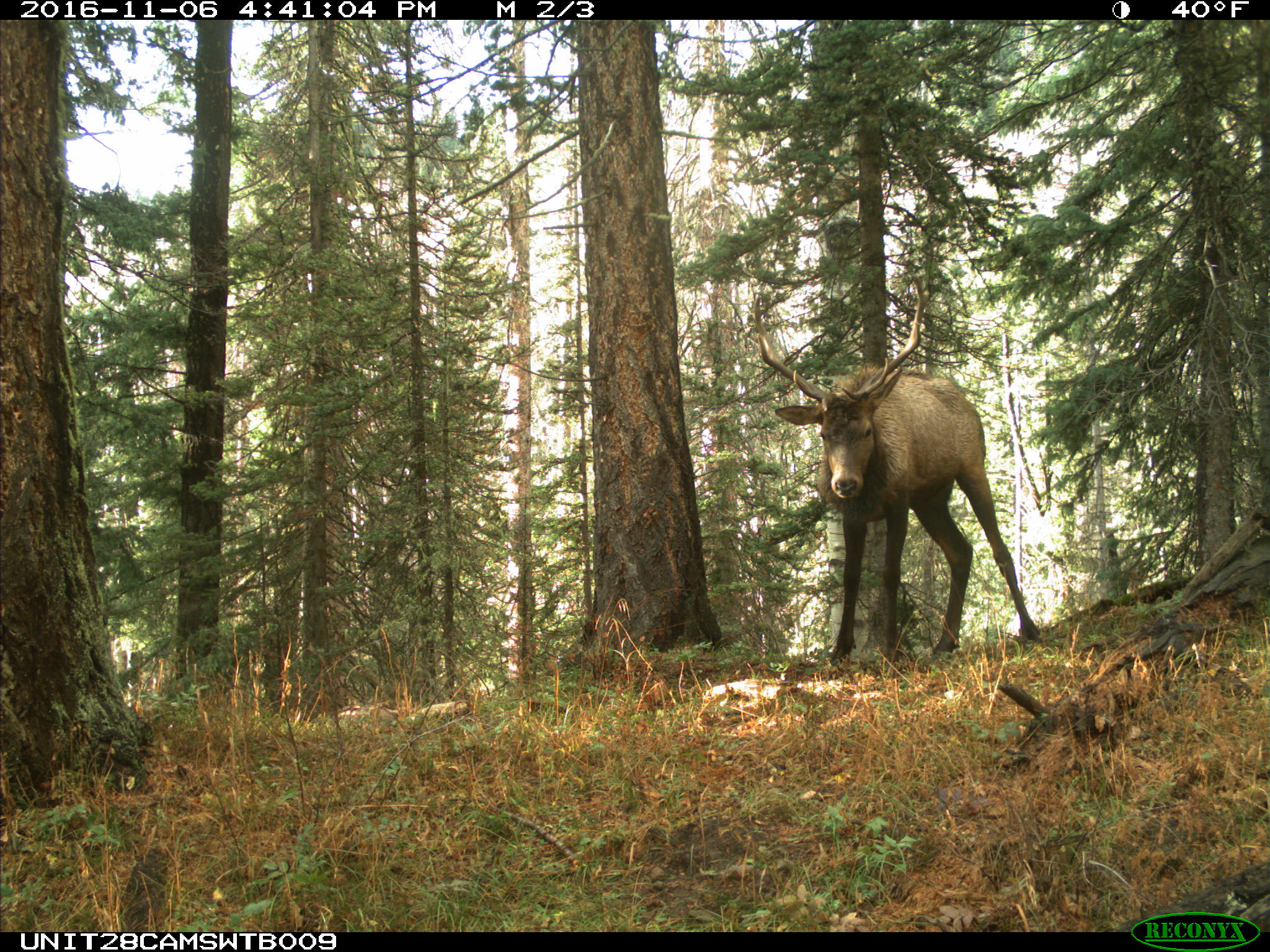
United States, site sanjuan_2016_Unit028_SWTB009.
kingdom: Animalia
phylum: Chordata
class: Mammalia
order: Artiodactyla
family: Cervidae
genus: Cervus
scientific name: Cervus elaphus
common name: red deer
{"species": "Cervus elaphus (red deer)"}